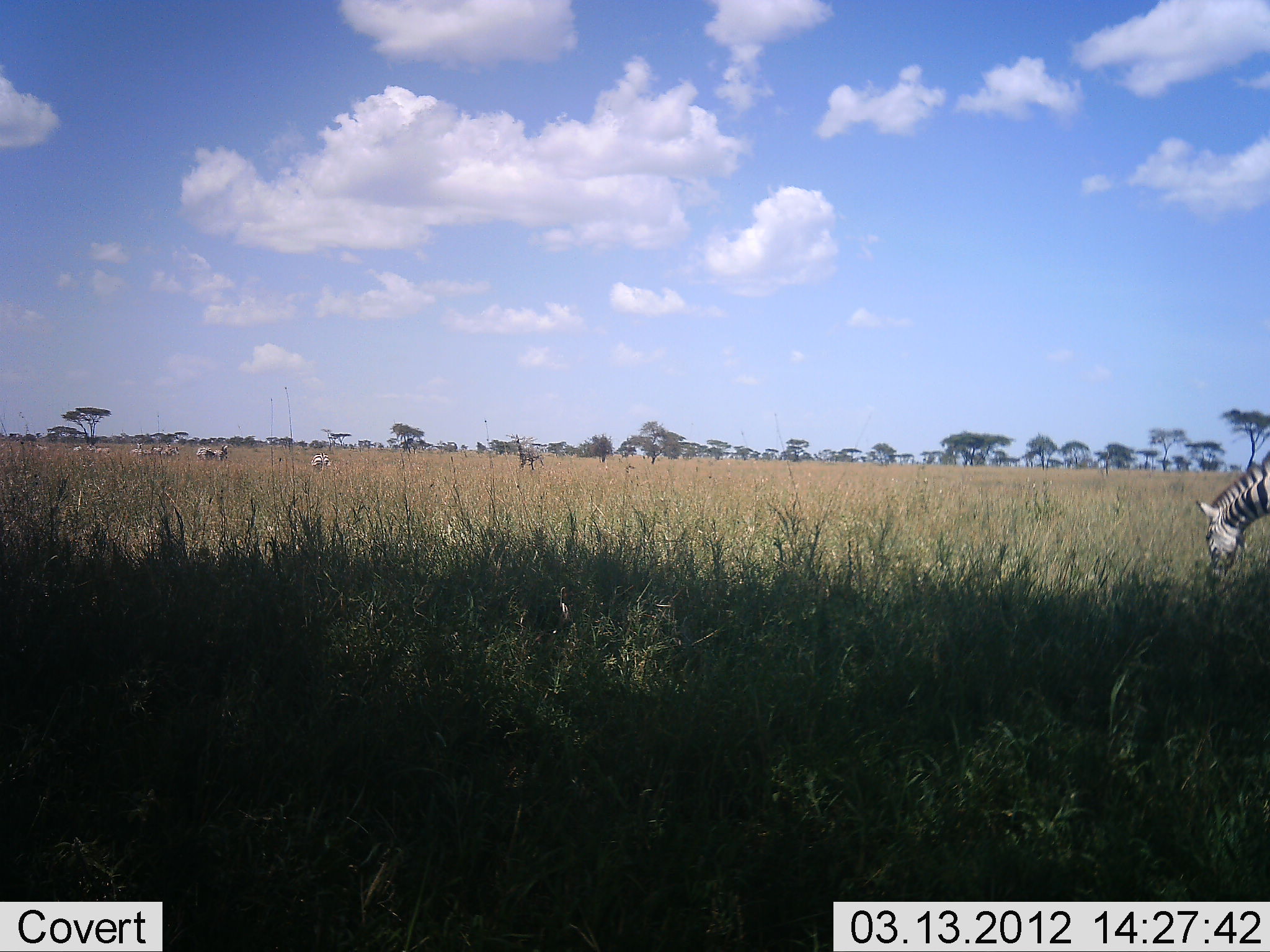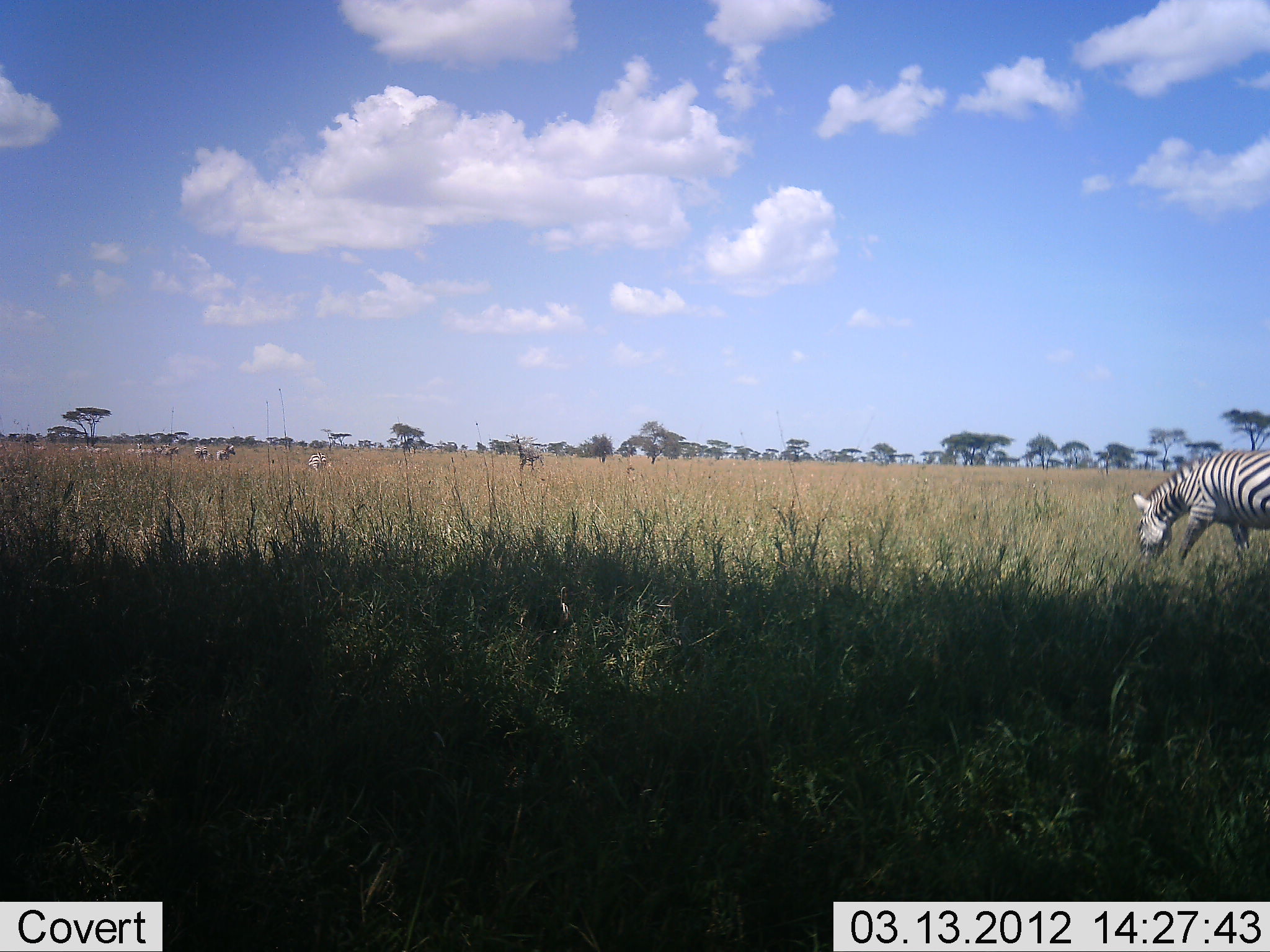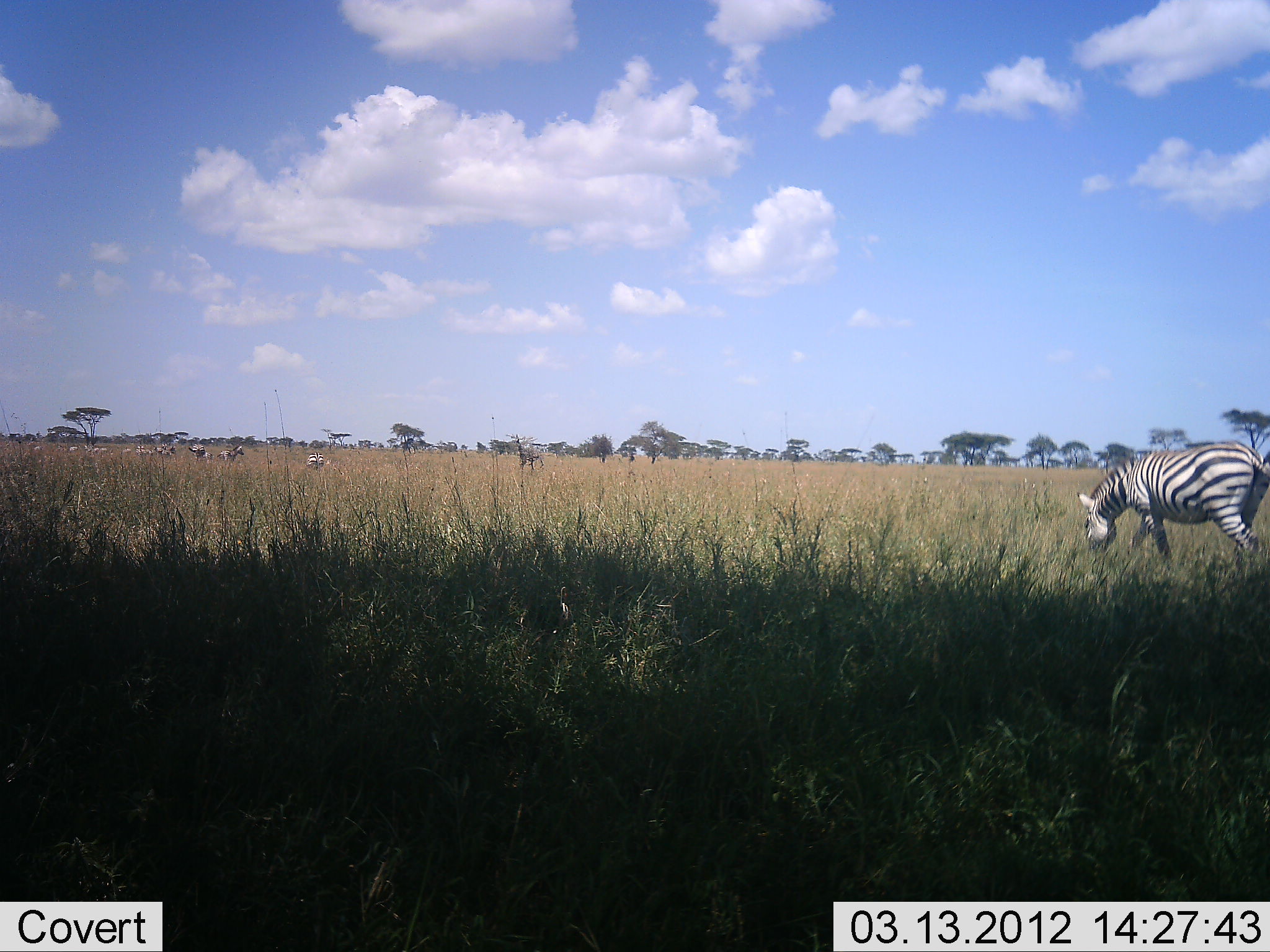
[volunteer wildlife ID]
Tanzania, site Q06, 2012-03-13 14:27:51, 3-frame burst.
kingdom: Animalia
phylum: Chordata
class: Mammalia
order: Perissodactyla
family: Equidae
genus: Equus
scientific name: Equus quagga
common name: plains zebra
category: zebra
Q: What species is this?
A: Zebra (plains zebra) (Equus quagga).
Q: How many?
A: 6.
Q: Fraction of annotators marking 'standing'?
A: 23%.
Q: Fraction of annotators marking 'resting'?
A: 4%.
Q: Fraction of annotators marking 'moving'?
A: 69%.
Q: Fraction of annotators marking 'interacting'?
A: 0%.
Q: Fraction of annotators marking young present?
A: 0%.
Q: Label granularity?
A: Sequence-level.